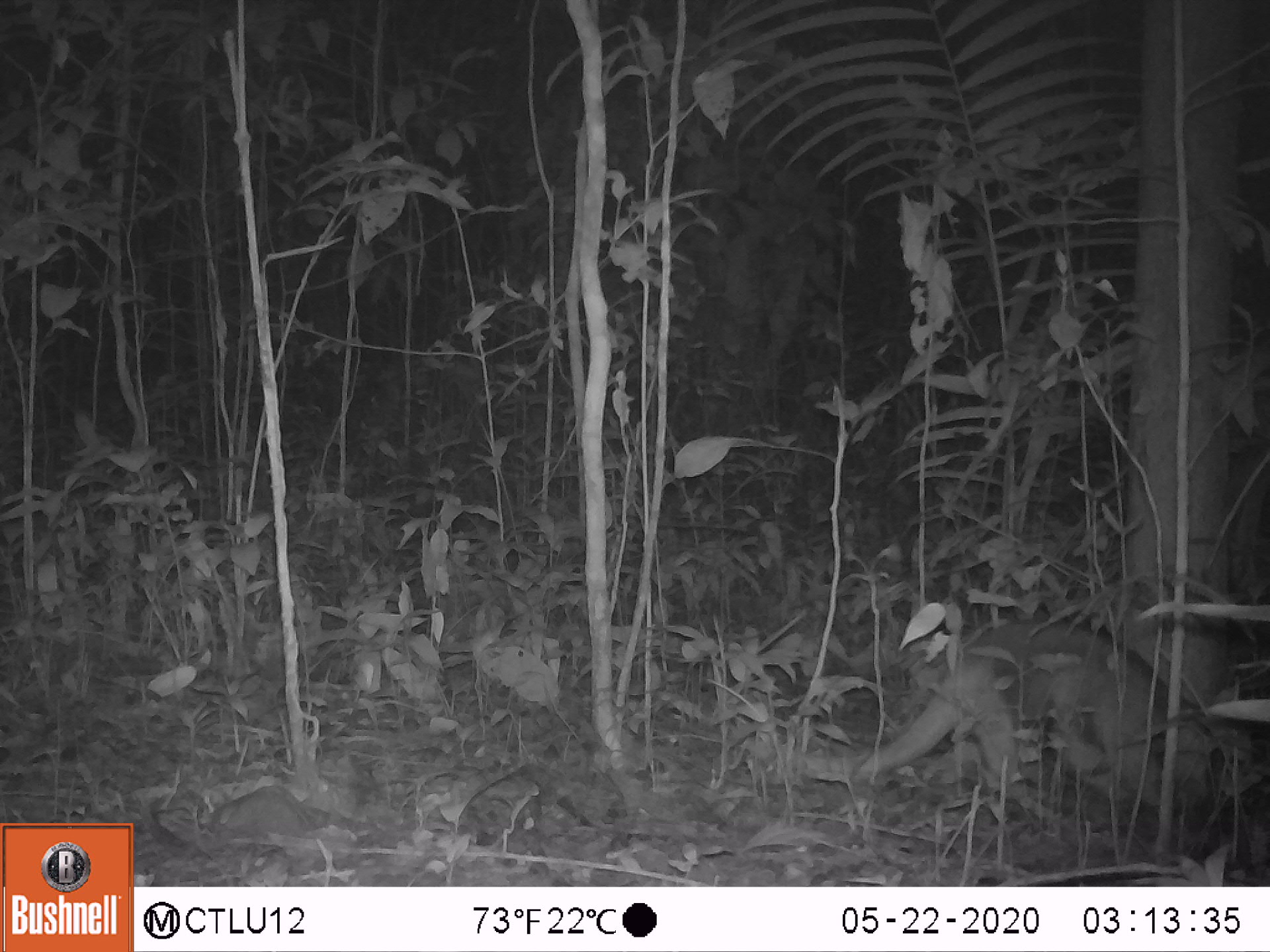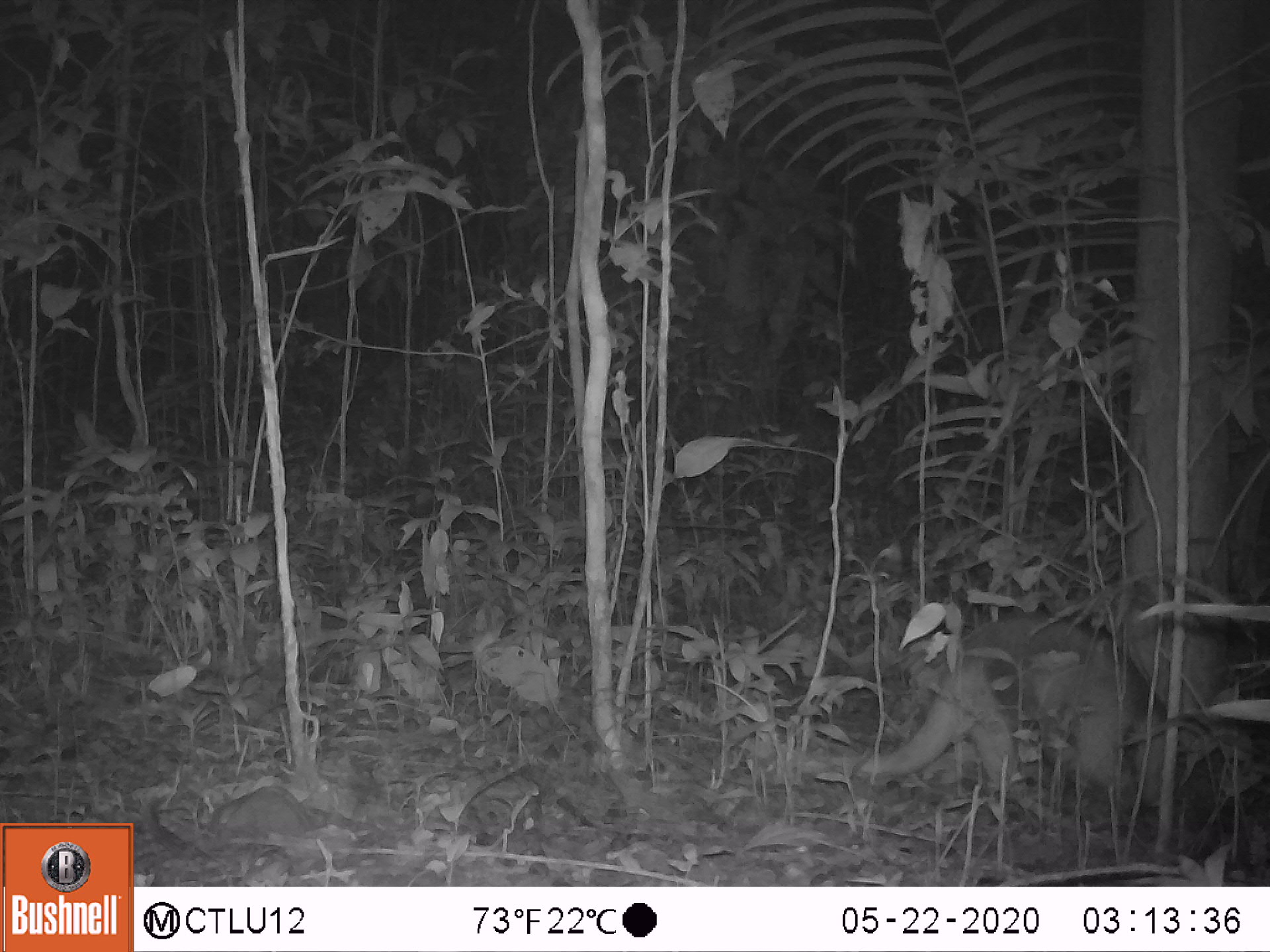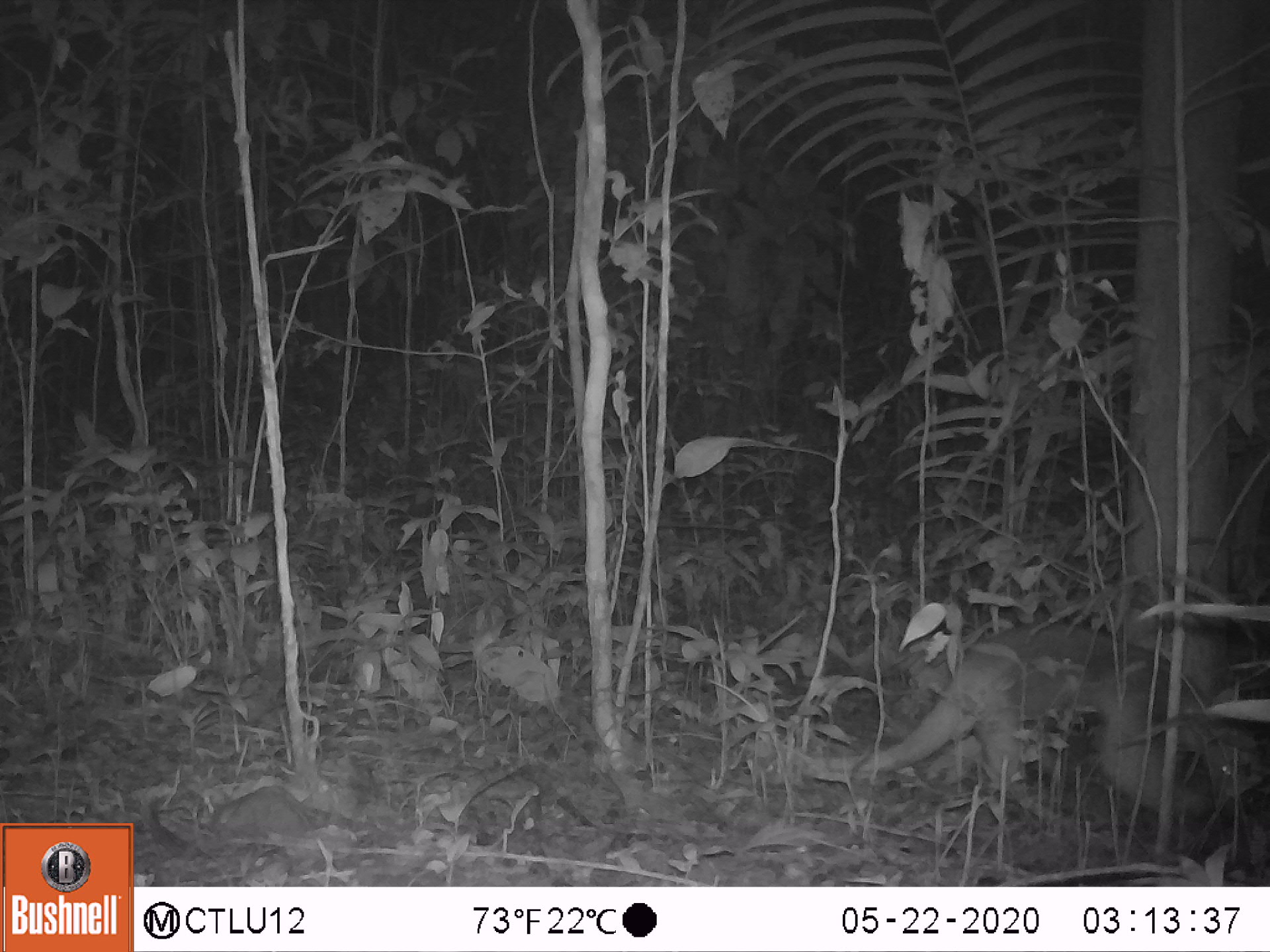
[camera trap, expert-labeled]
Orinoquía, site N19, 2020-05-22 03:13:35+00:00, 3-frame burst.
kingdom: Animalia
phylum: Chordata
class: Mammalia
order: Pilosa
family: Myrmecophagidae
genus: Tamandua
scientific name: Tamandua tetradactyla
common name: southern tamandua